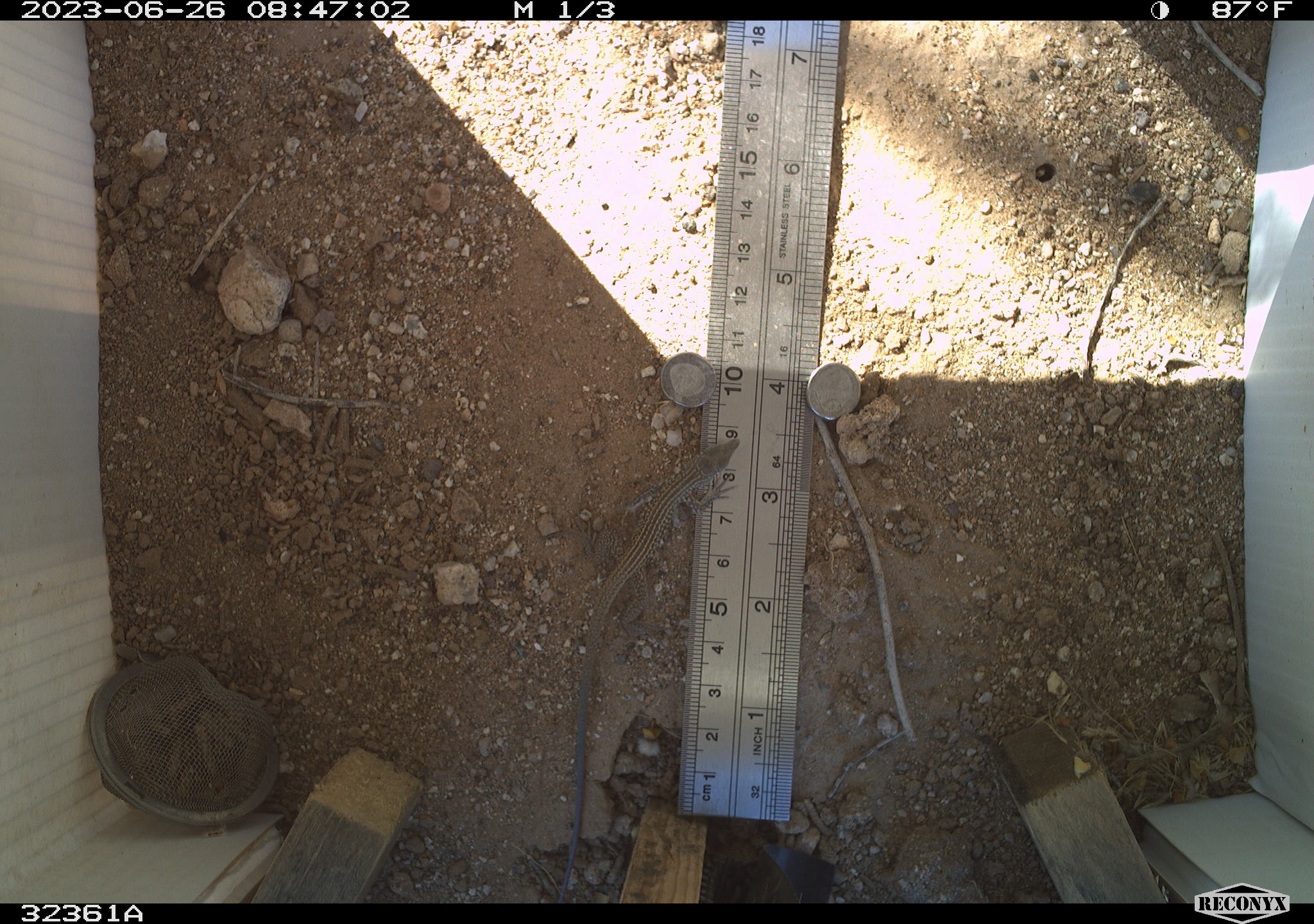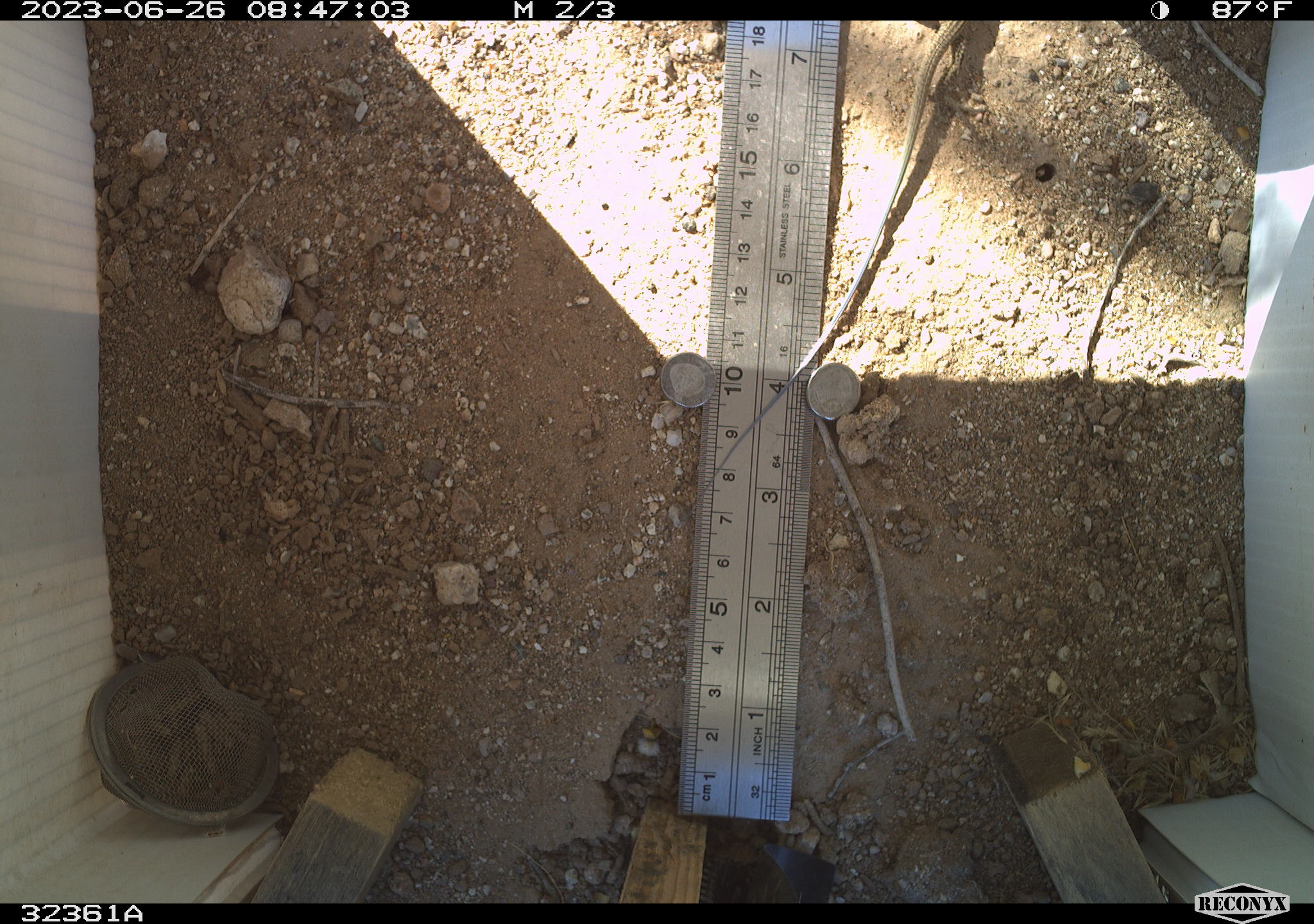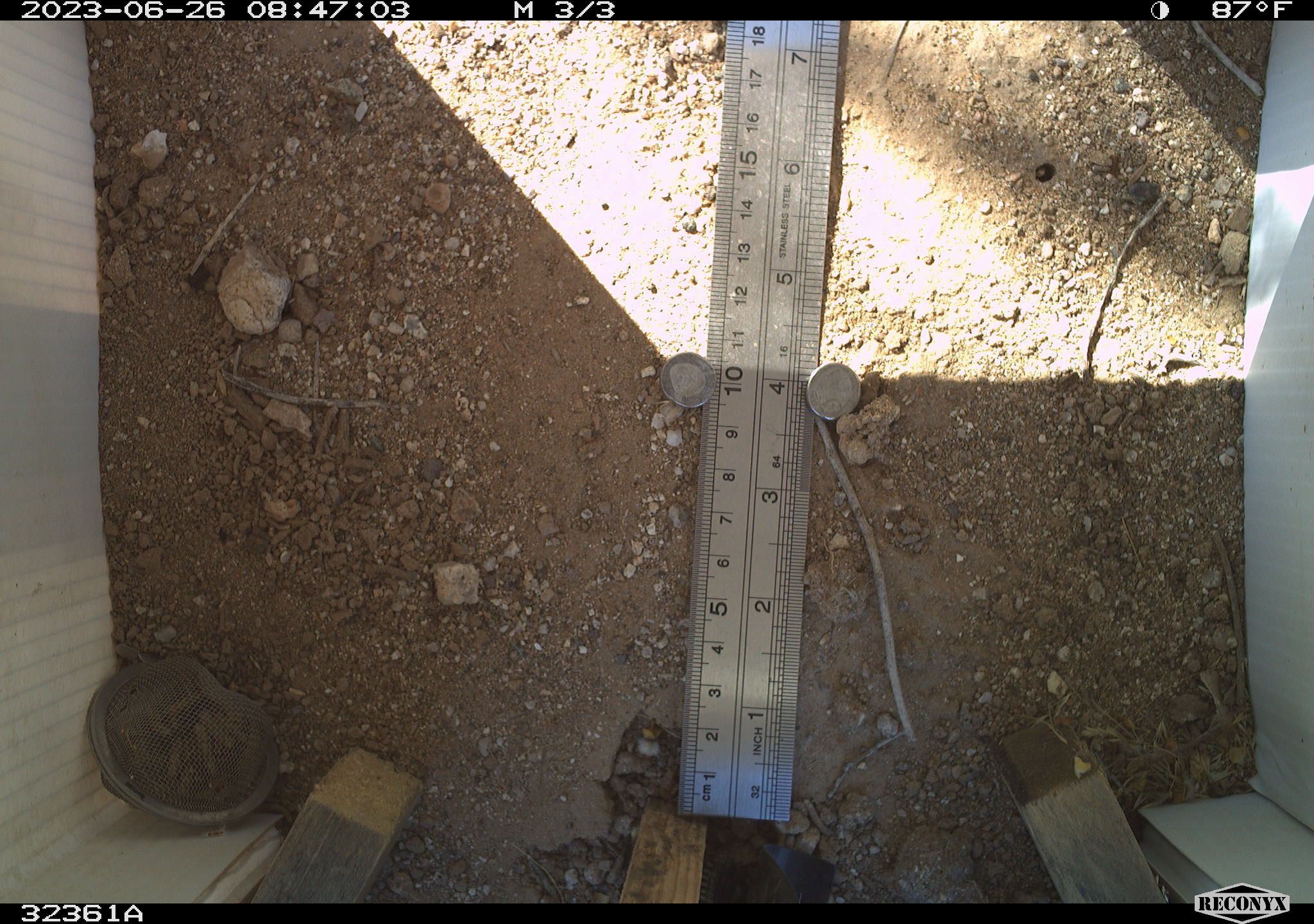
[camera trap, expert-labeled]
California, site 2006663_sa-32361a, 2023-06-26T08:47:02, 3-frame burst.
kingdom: Animalia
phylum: Chordata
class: Reptilia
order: Squamata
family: Teiidae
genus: Aspidoscelis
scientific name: Aspidoscelis tigris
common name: western whiptail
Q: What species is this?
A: Western whiptail (Aspidoscelis tigris).